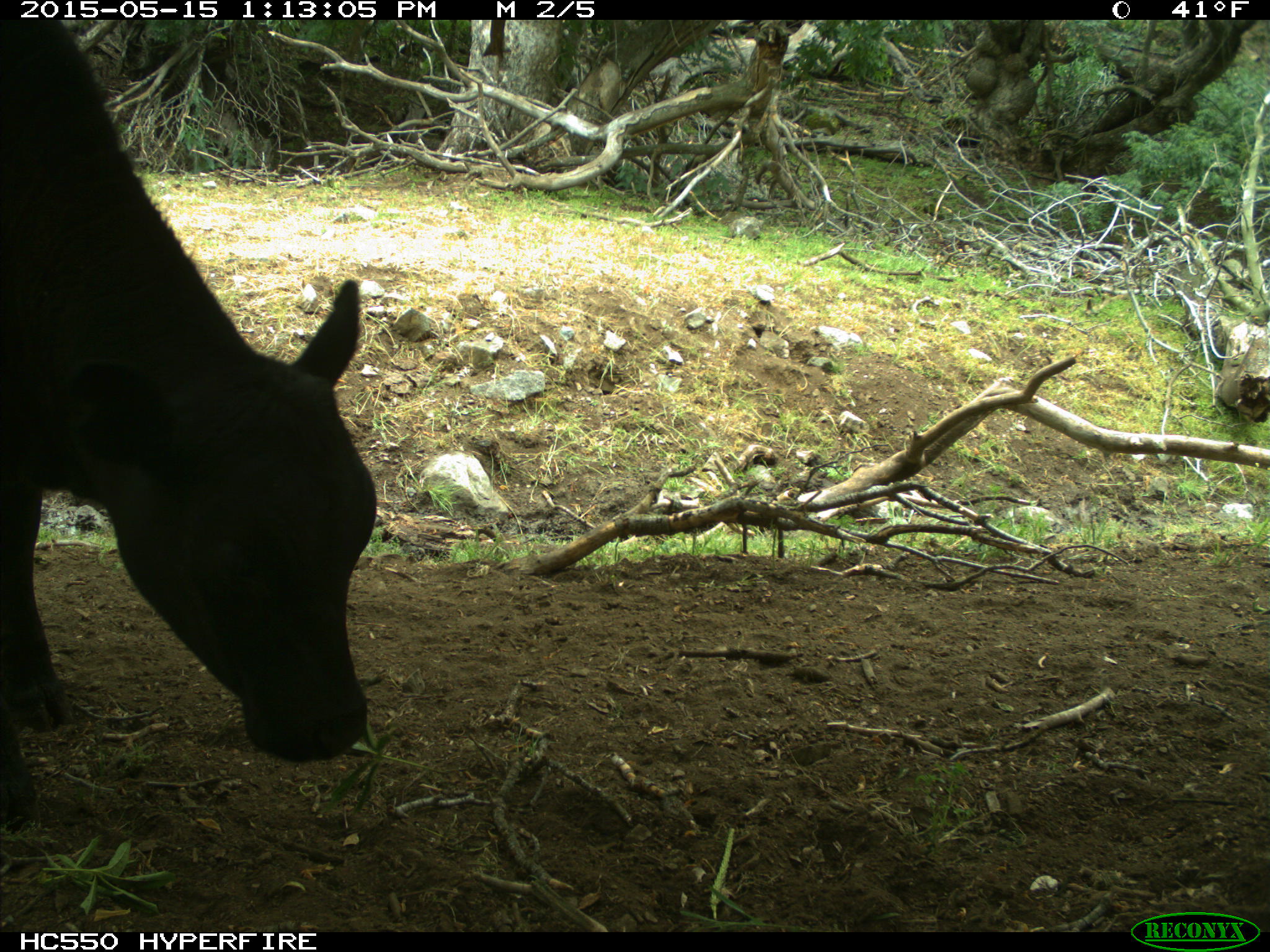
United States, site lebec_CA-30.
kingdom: Animalia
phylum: Chordata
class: Mammalia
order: Artiodactyla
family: Bovidae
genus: Bos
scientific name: Bos taurus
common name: domestic cow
Bos taurus (domestic cow).